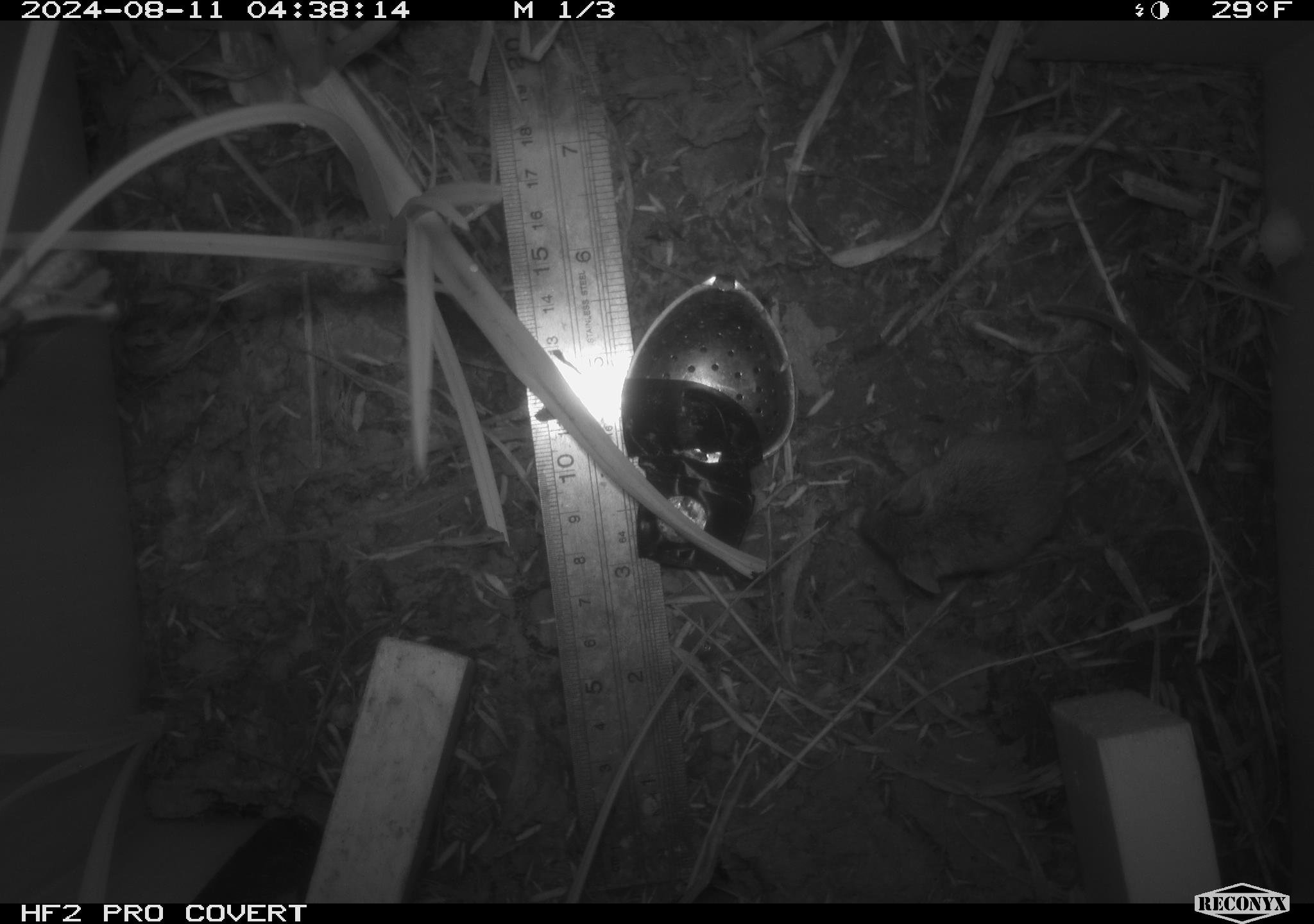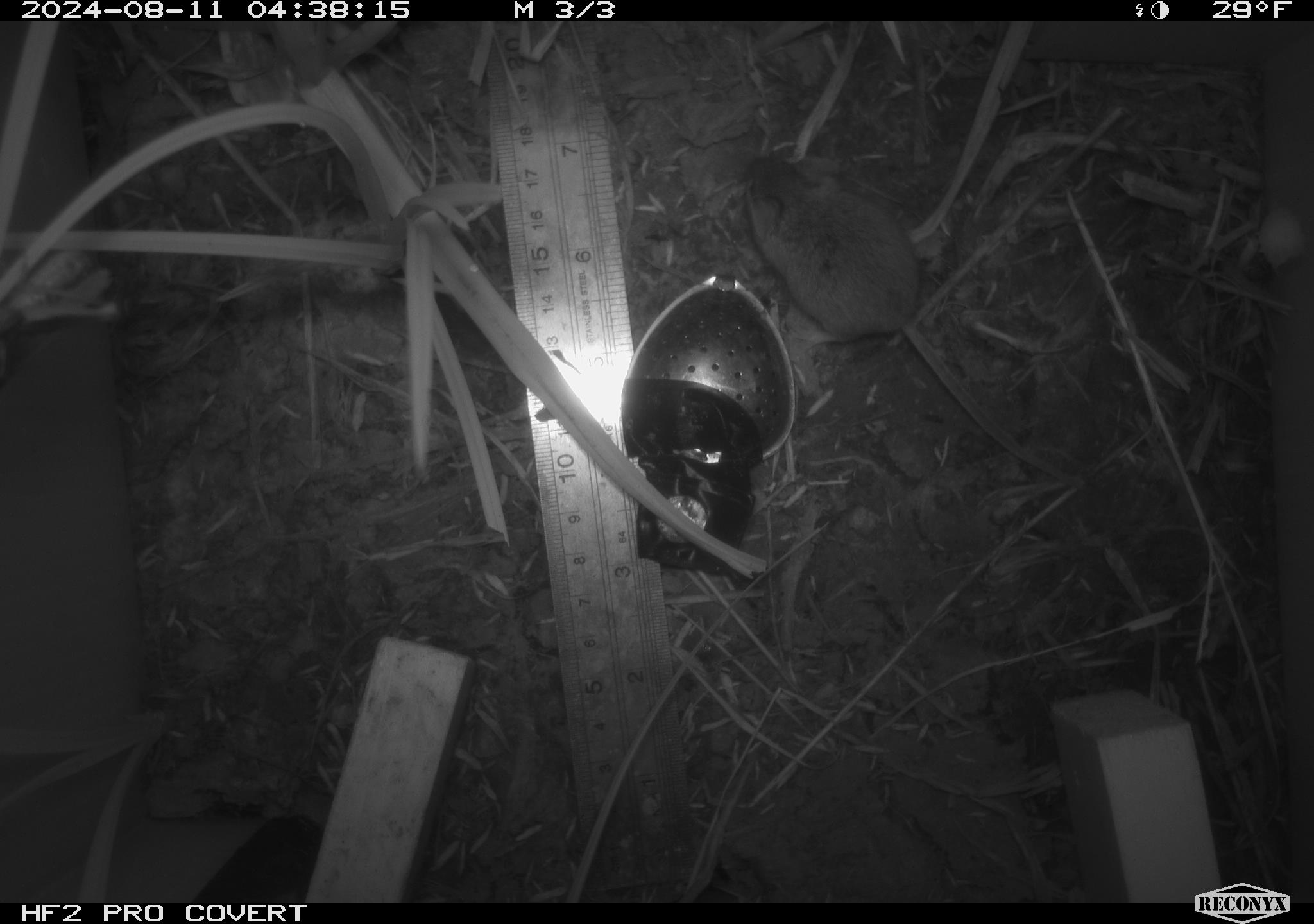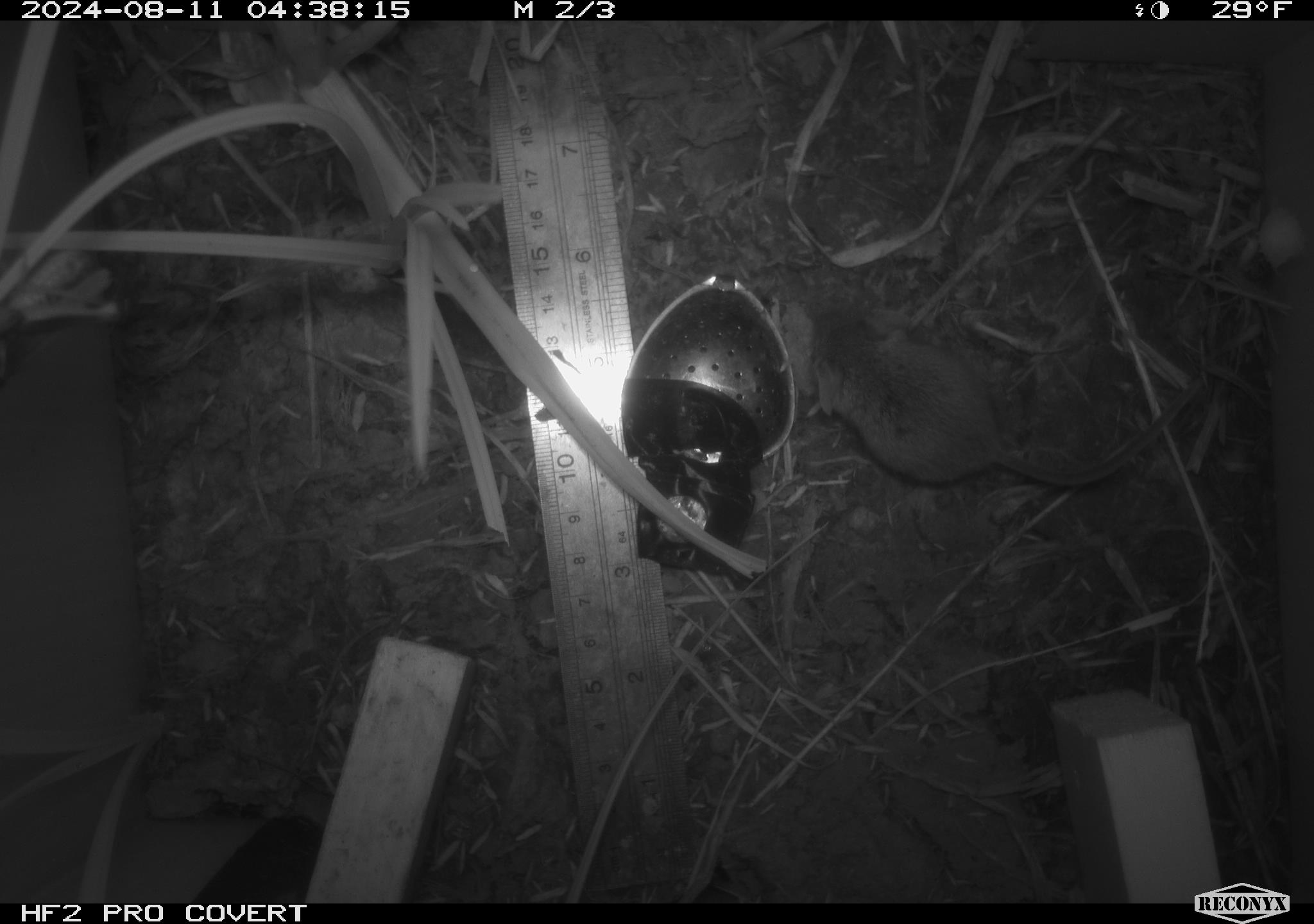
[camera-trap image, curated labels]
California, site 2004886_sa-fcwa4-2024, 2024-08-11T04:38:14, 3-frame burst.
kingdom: Animalia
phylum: Chordata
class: Mammalia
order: Rodentia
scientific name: Rodentia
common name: rodent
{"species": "rodent (Rodentia)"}